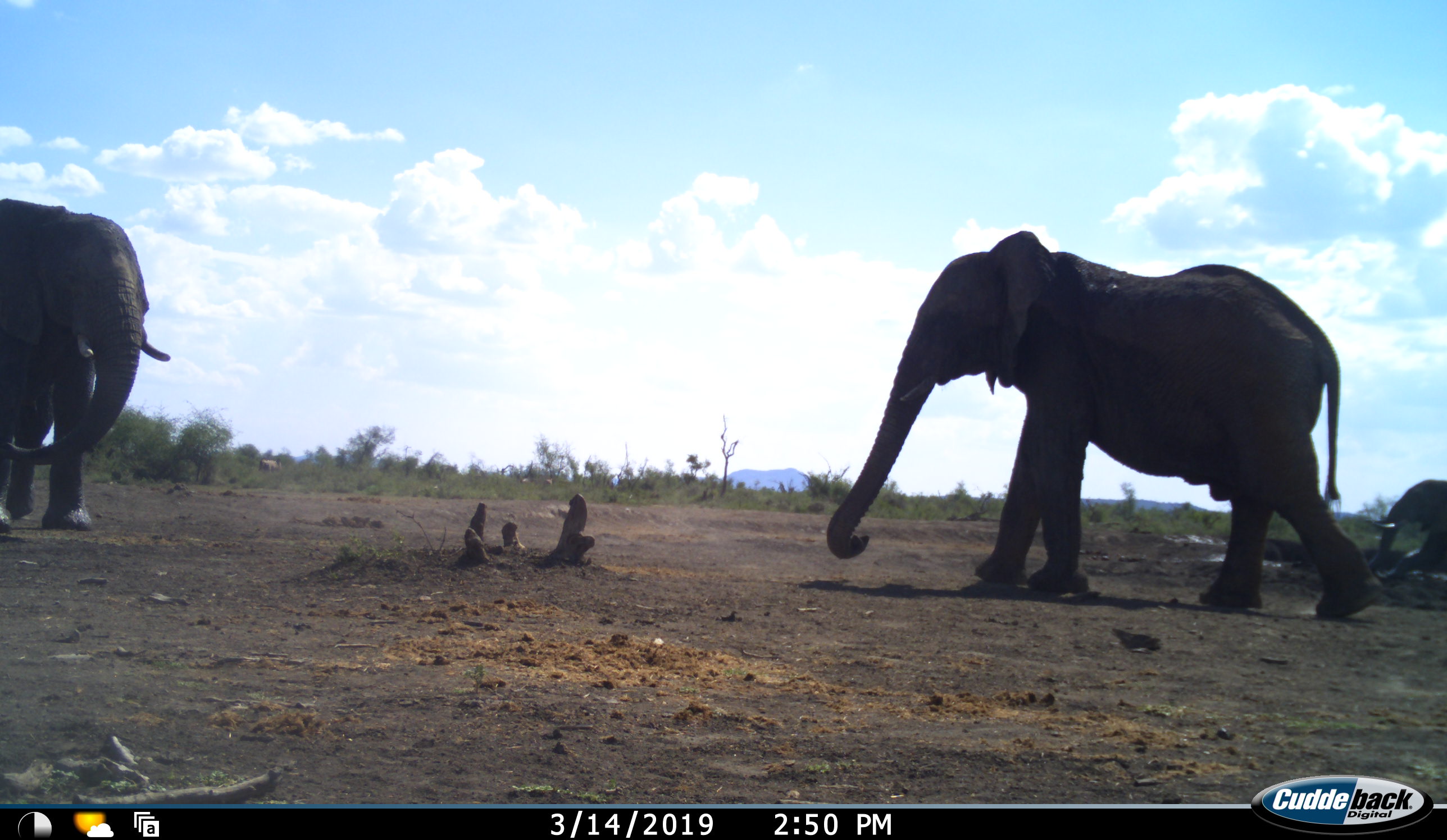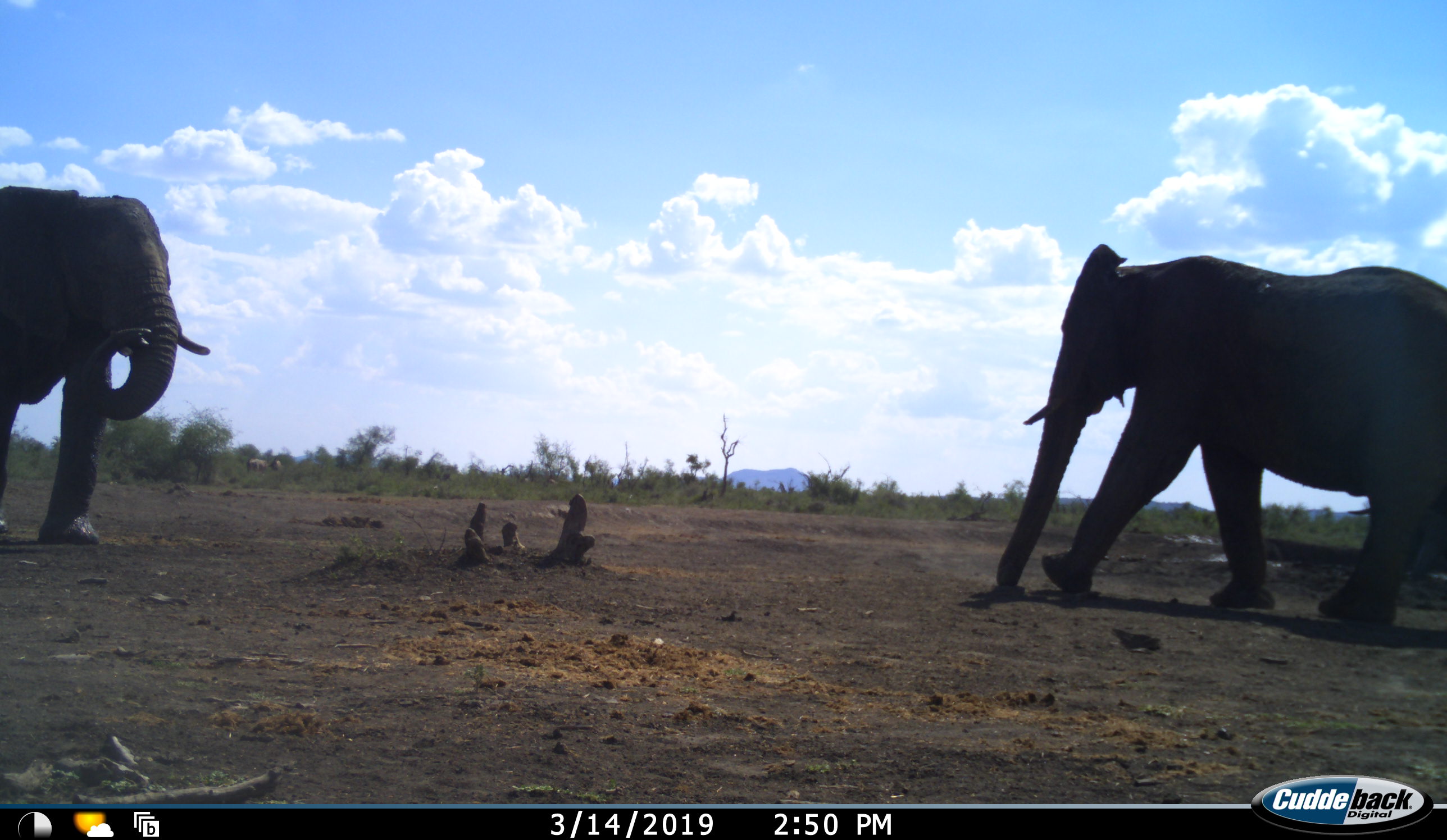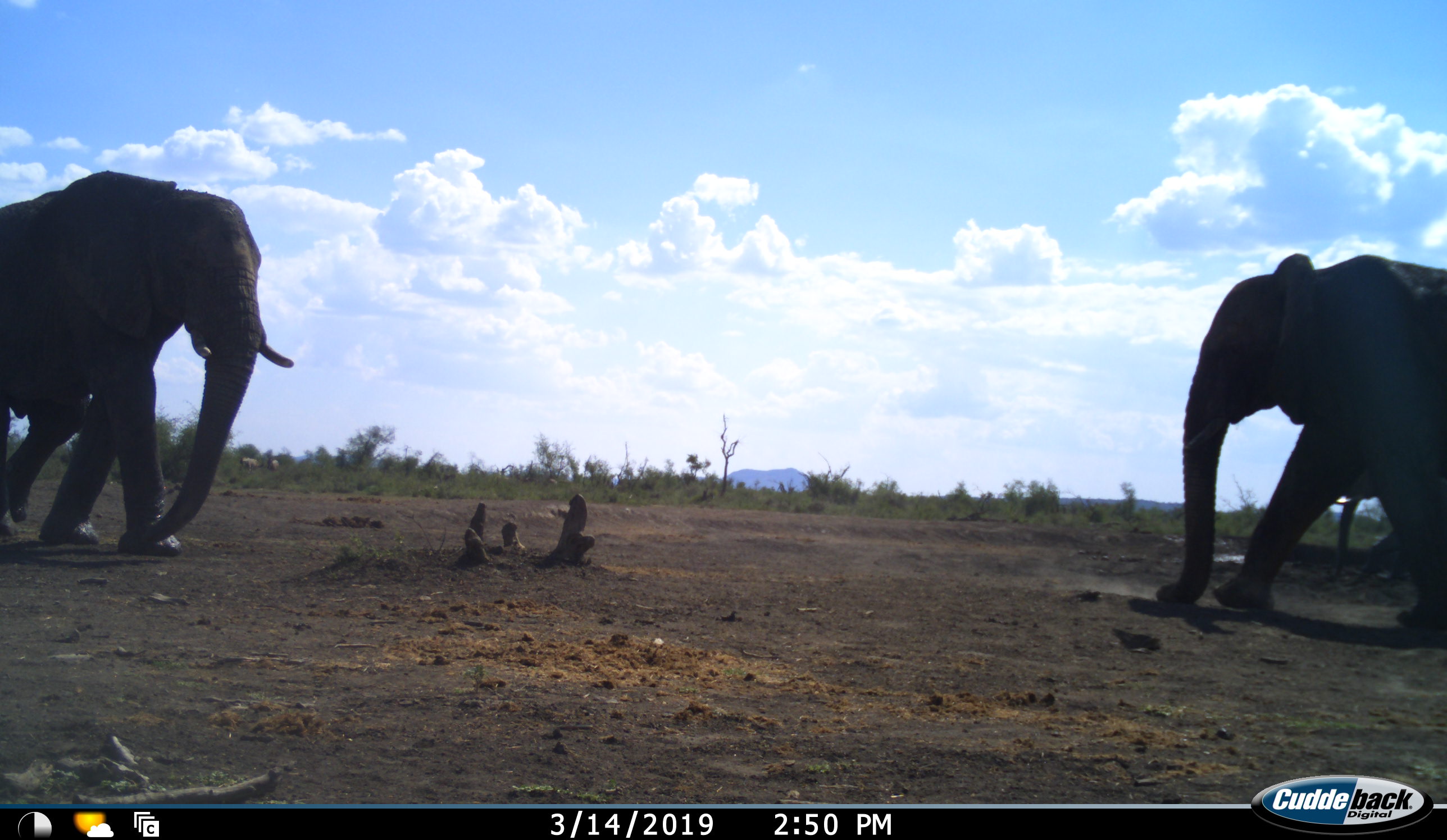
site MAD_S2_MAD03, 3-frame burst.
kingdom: Animalia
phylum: Chordata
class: Mammalia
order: Proboscidea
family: Elephantidae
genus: Loxodonta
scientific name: Loxodonta africana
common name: african bush elephant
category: elephant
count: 3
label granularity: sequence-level